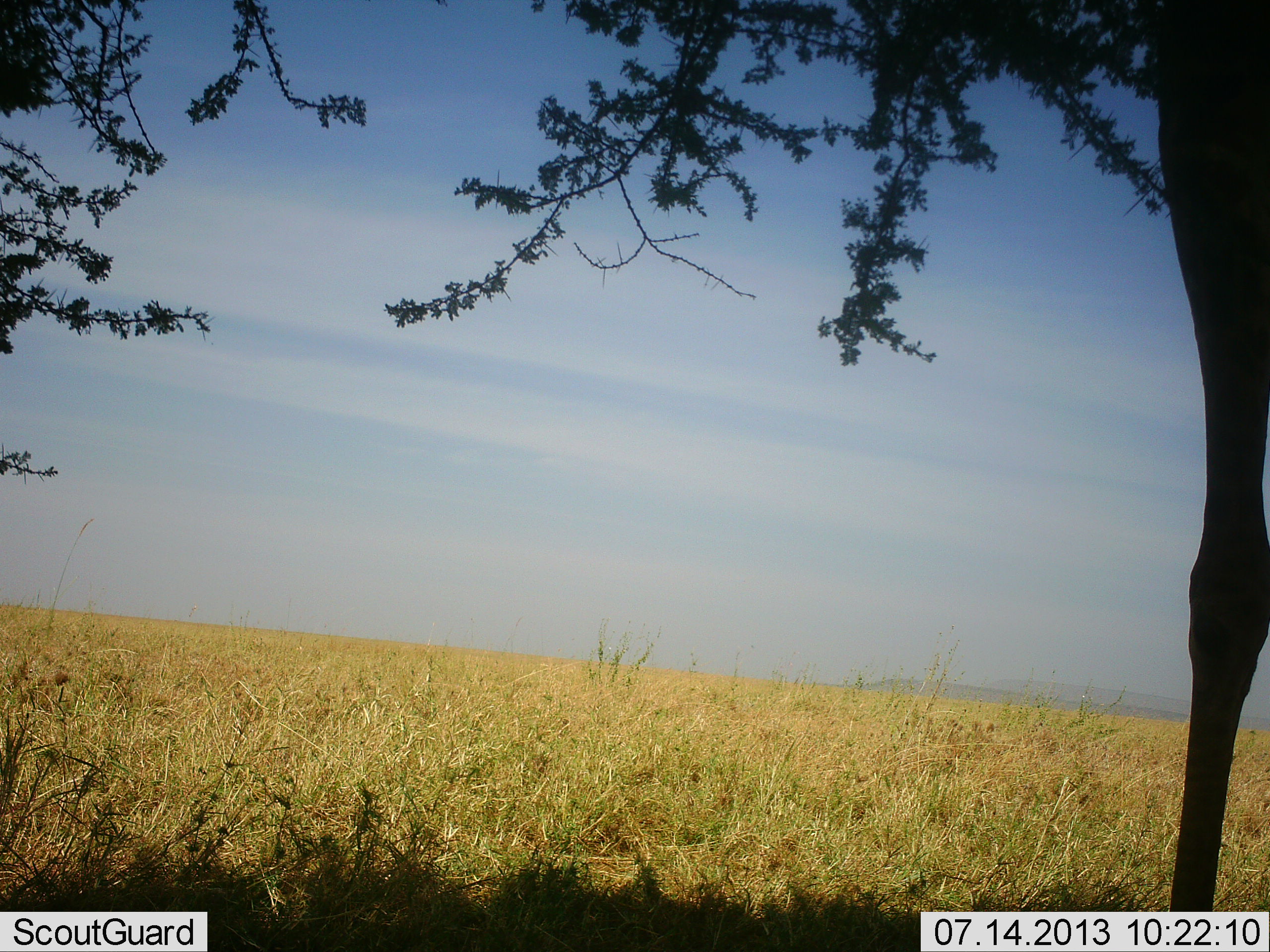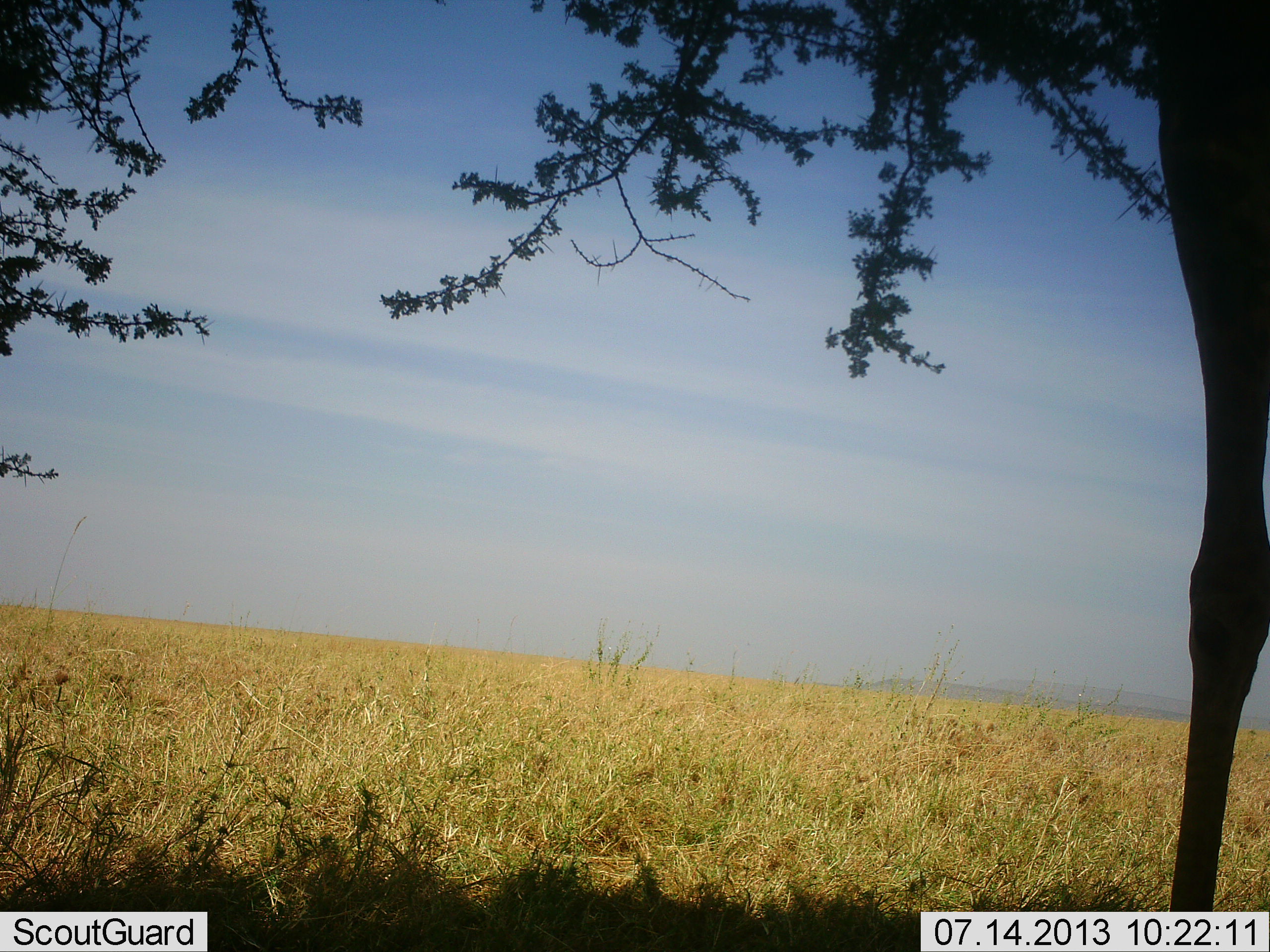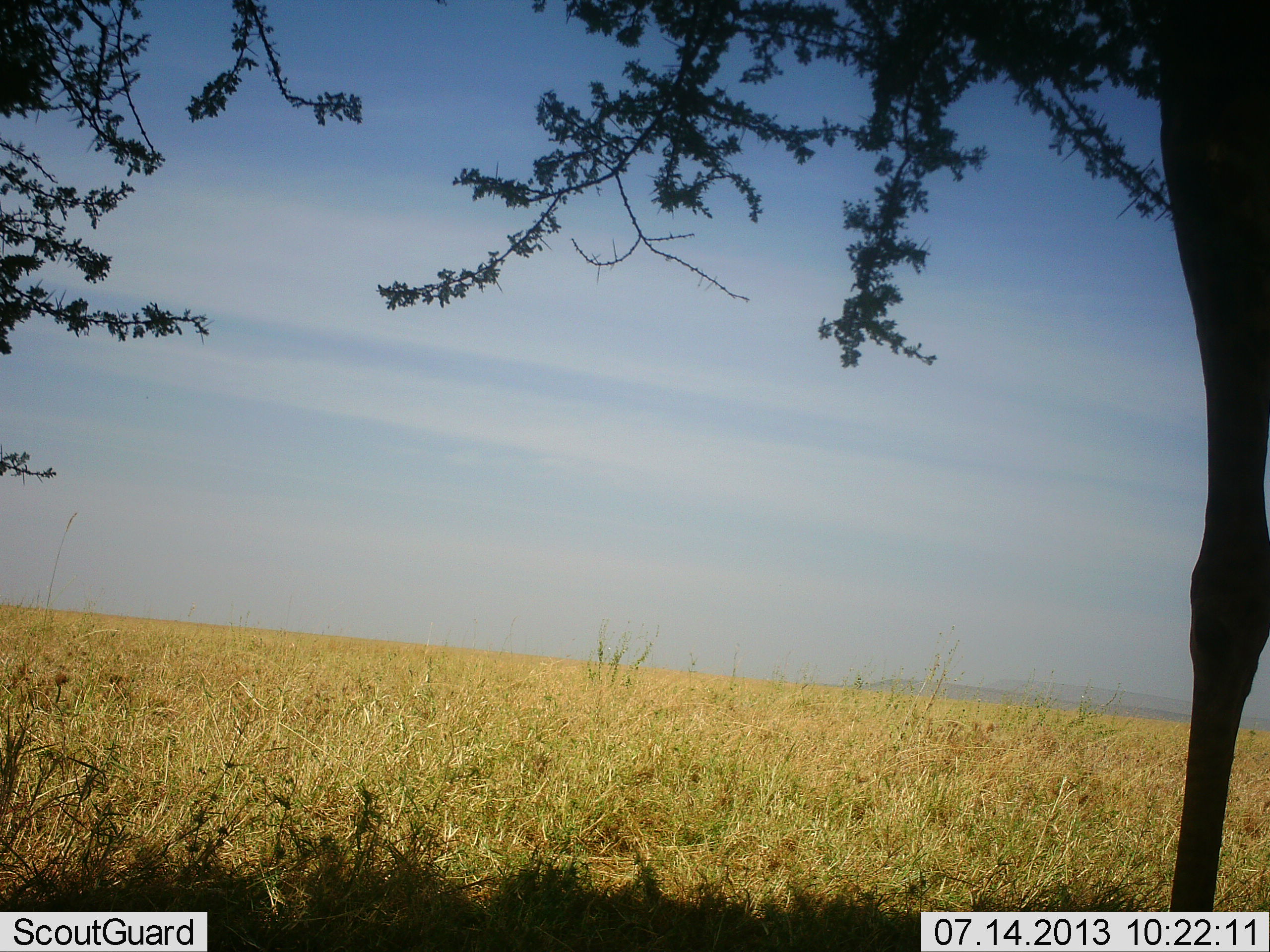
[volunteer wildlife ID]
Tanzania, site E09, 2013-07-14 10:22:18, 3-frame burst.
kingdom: Animalia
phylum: Chordata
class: Mammalia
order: Artiodactyla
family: Giraffidae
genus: Giraffa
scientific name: Giraffa camelopardalis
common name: giraffe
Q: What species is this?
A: Giraffe (Giraffa camelopardalis).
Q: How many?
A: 1.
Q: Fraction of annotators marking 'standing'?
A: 60%.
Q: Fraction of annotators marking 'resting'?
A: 0%.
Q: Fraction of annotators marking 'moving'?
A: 0%.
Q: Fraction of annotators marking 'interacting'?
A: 0%.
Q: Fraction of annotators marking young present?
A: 0%.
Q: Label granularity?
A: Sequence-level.